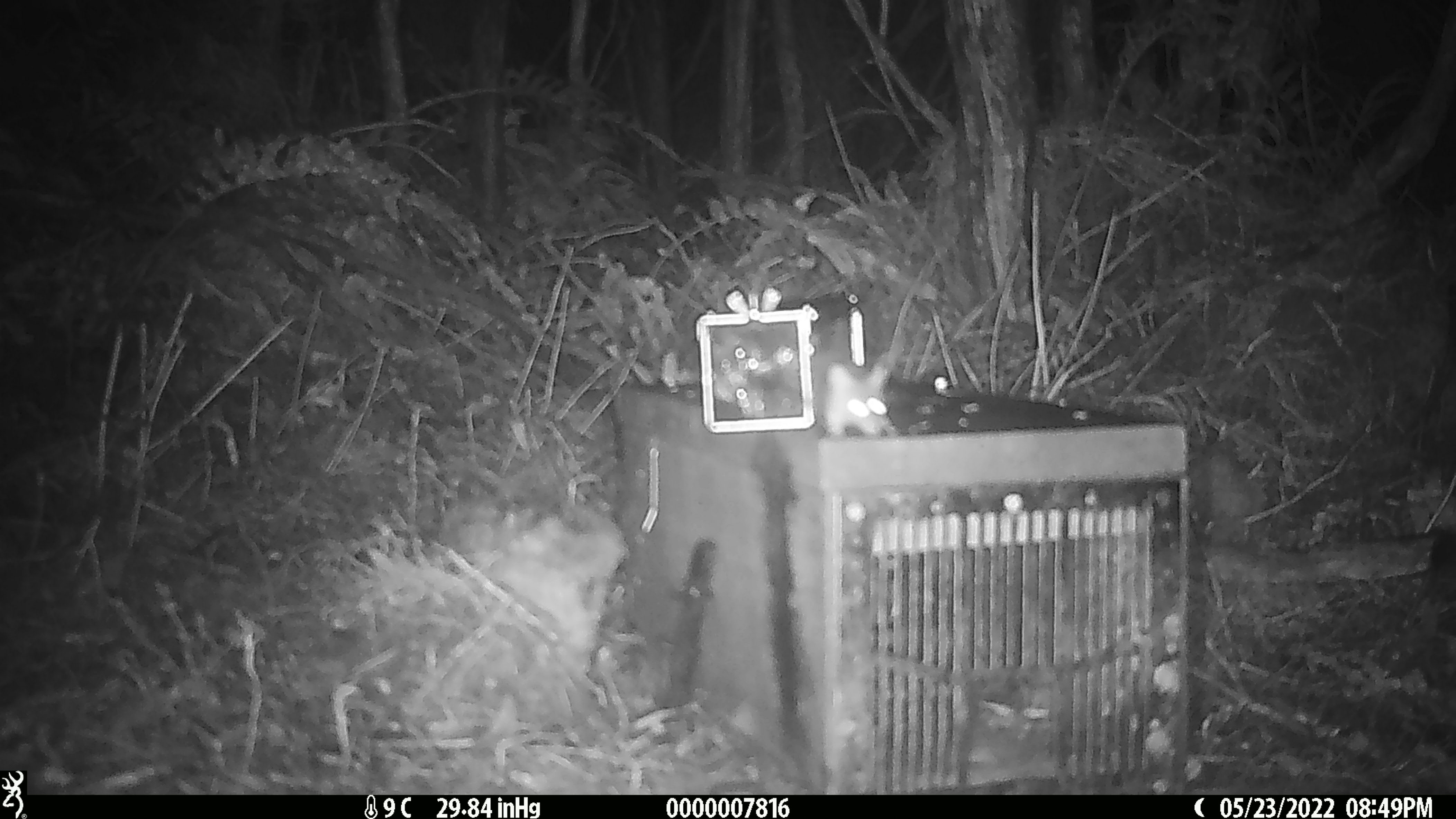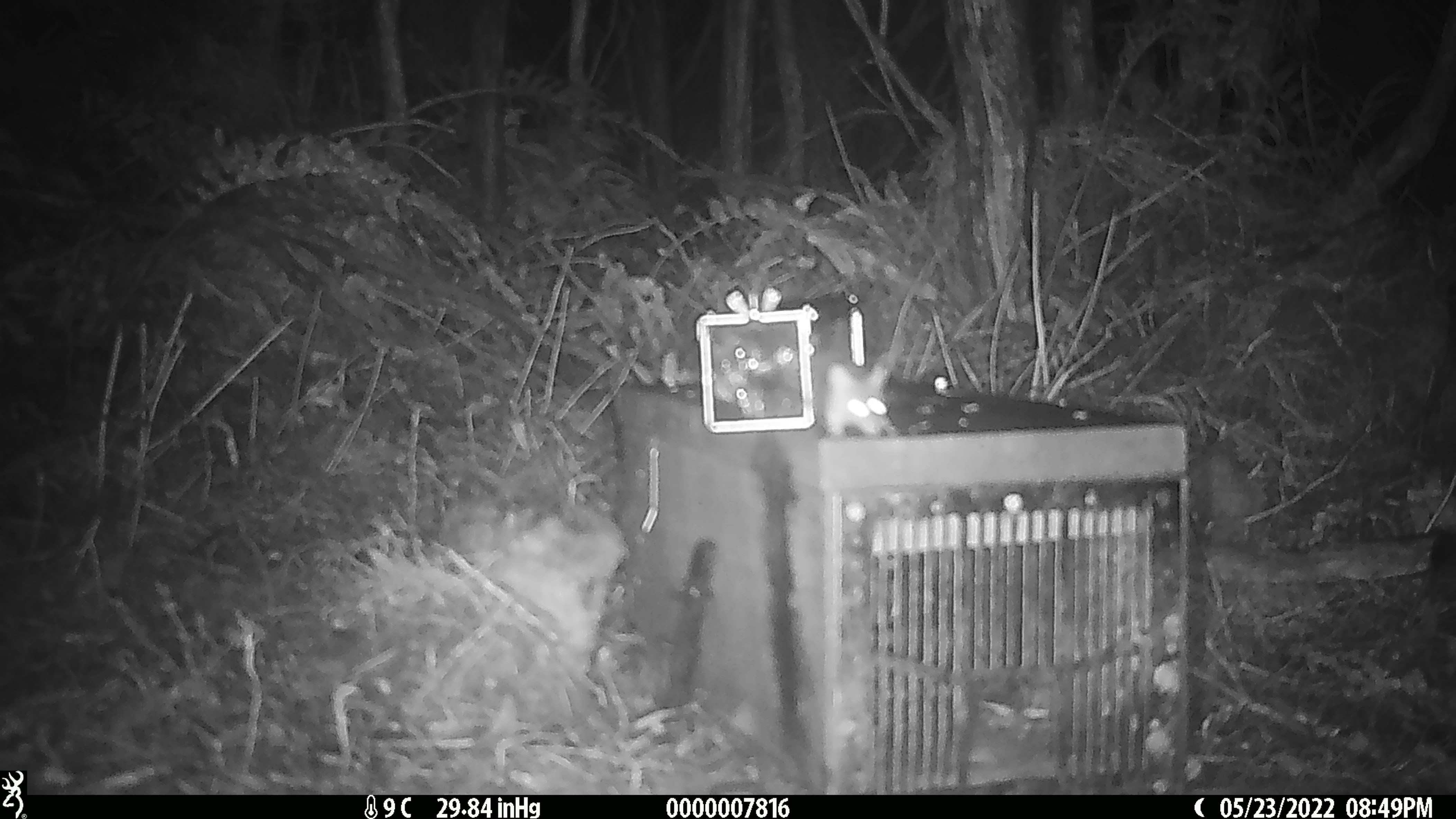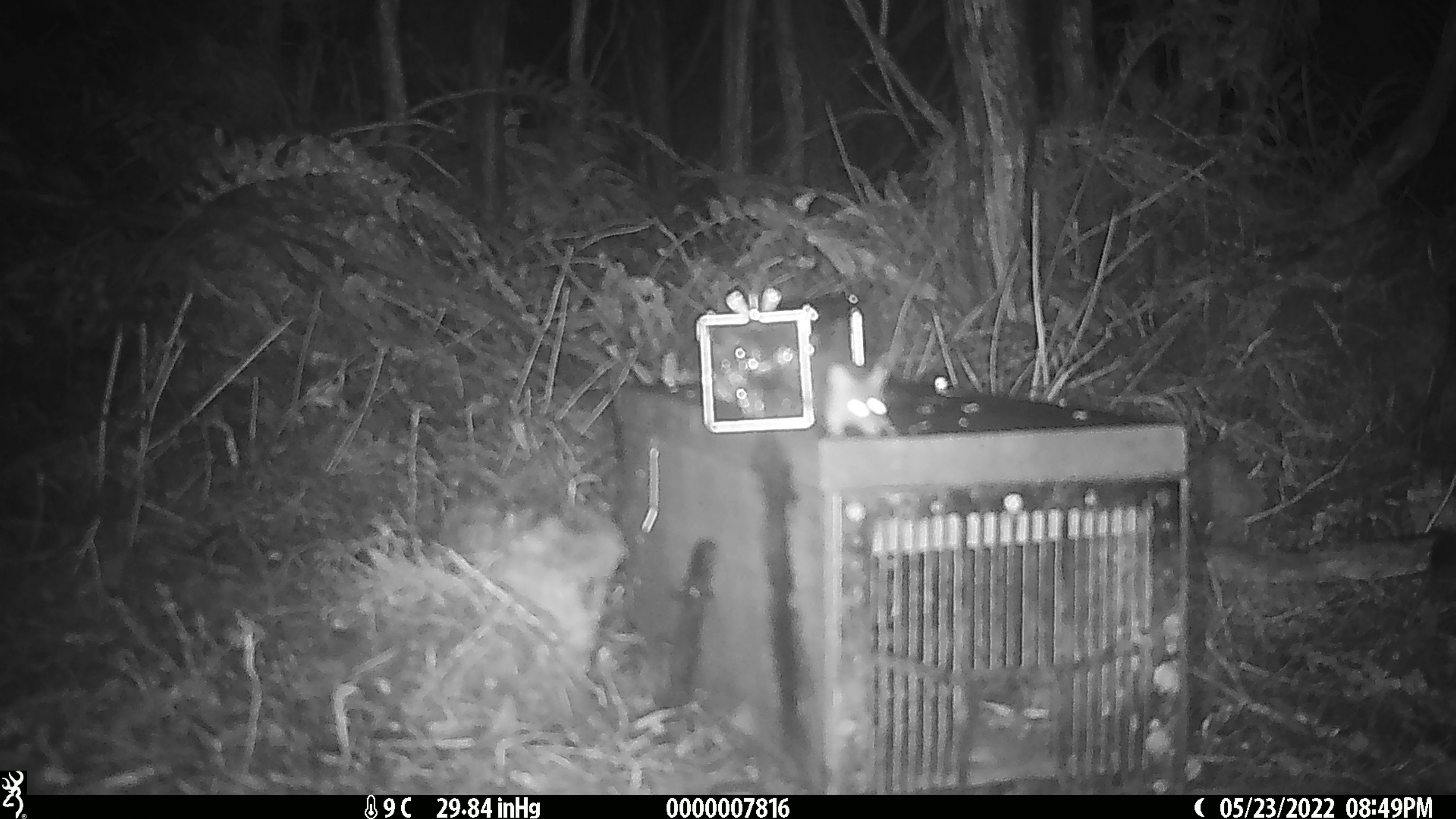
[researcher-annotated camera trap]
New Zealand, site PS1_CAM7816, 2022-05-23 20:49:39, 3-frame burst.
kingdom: Animalia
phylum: Chordata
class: Mammalia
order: Rodentia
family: Muridae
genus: Mus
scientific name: Mus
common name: mouse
Mouse (Mus).